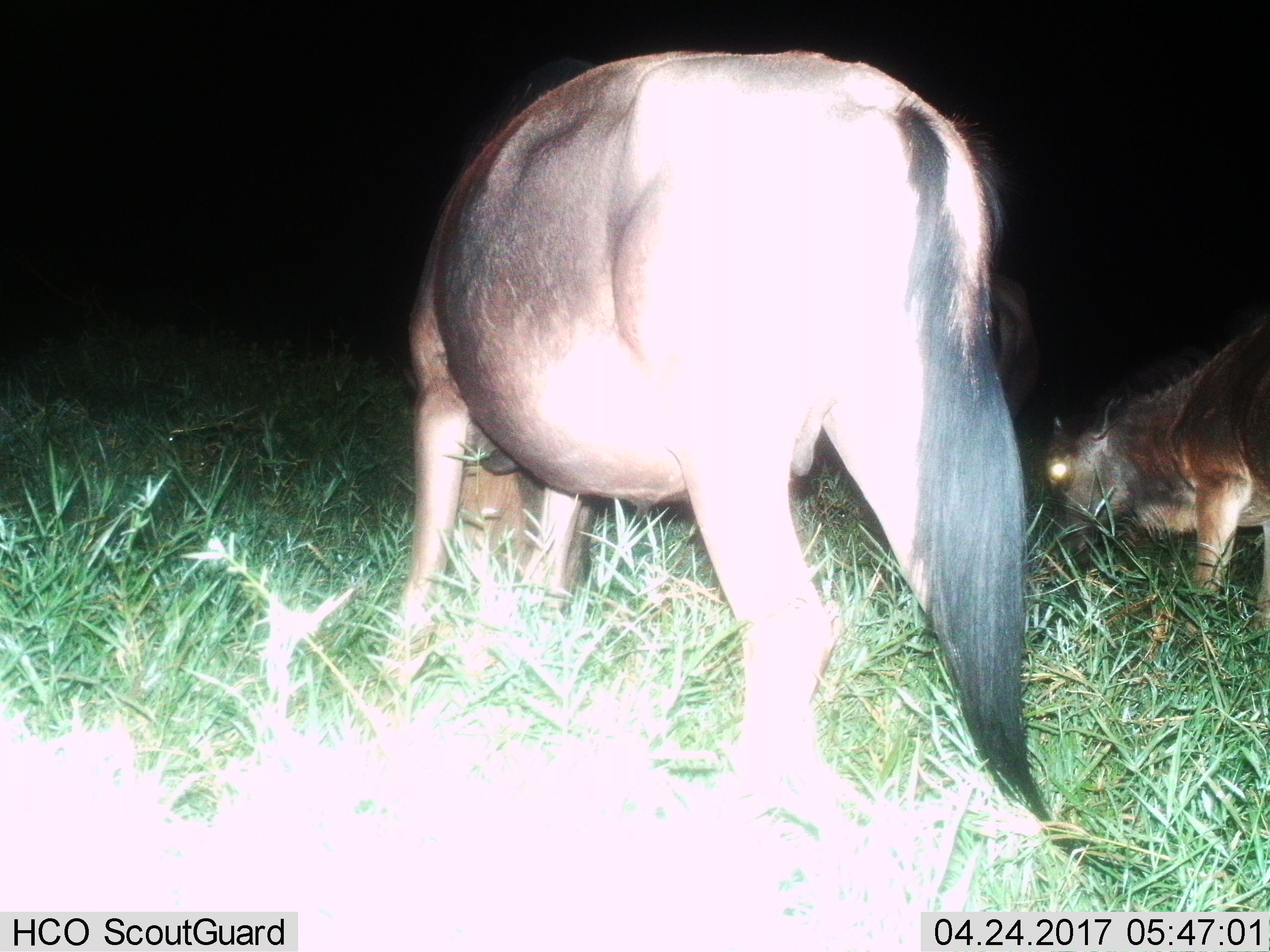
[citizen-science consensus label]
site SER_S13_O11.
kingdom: Animalia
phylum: Chordata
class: Mammalia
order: Artiodactyla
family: Bovidae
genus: Connochaetes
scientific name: Connochaetes taurinus taurinus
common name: blue wildebeest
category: wildebeestblue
Wildebeestblue (blue wildebeest) (Connochaetes taurinus taurinus), count 2. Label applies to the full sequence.